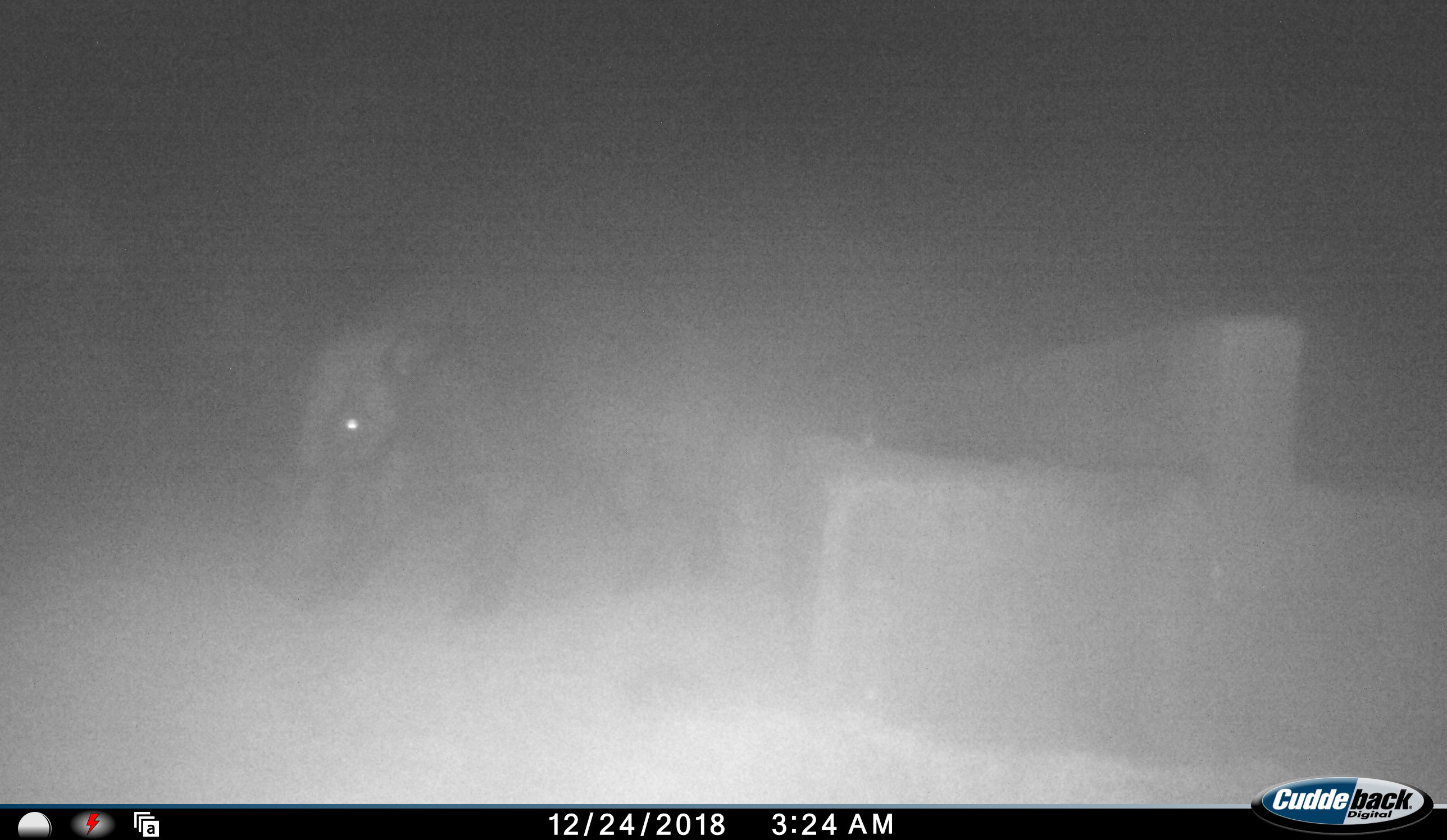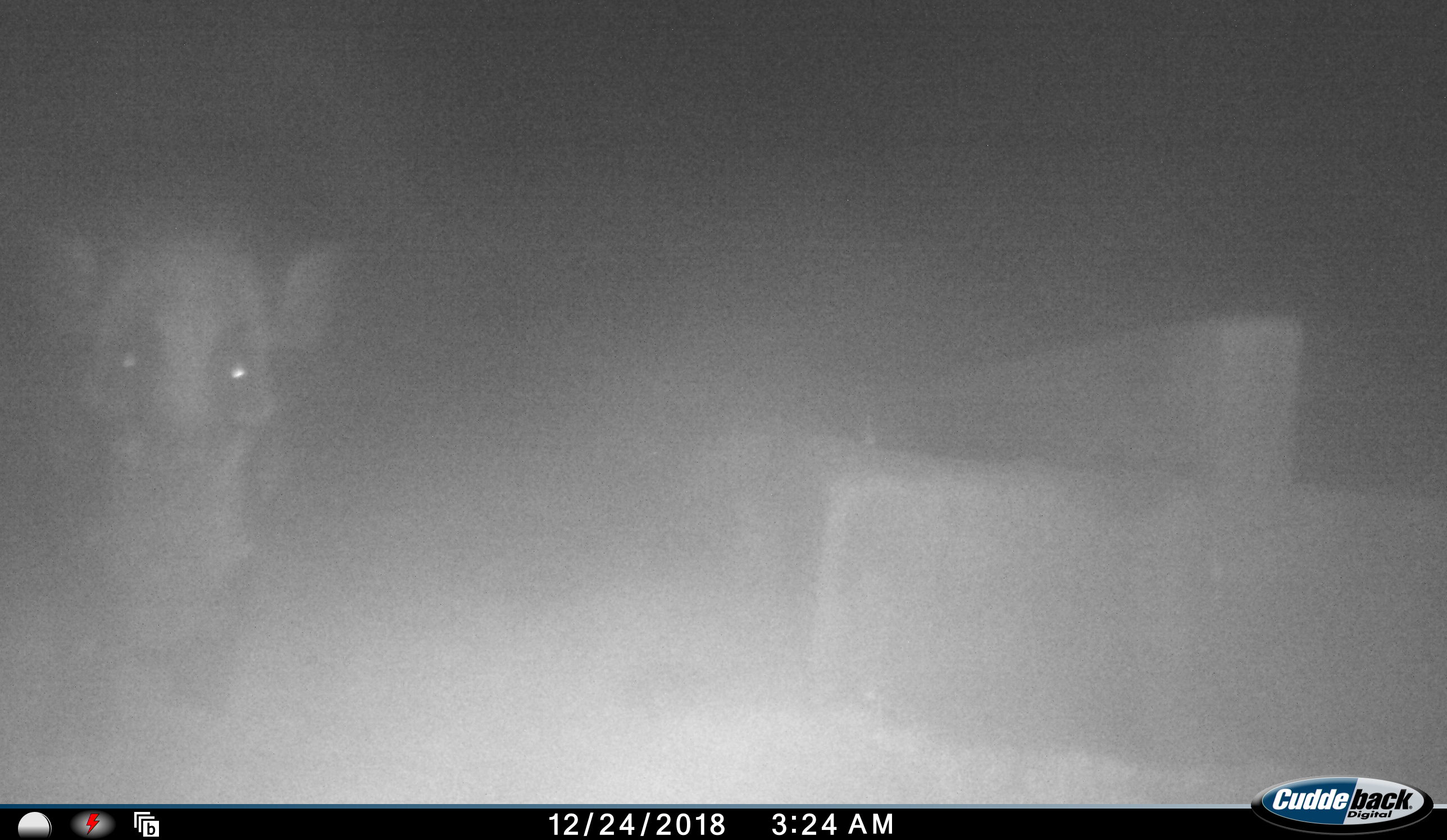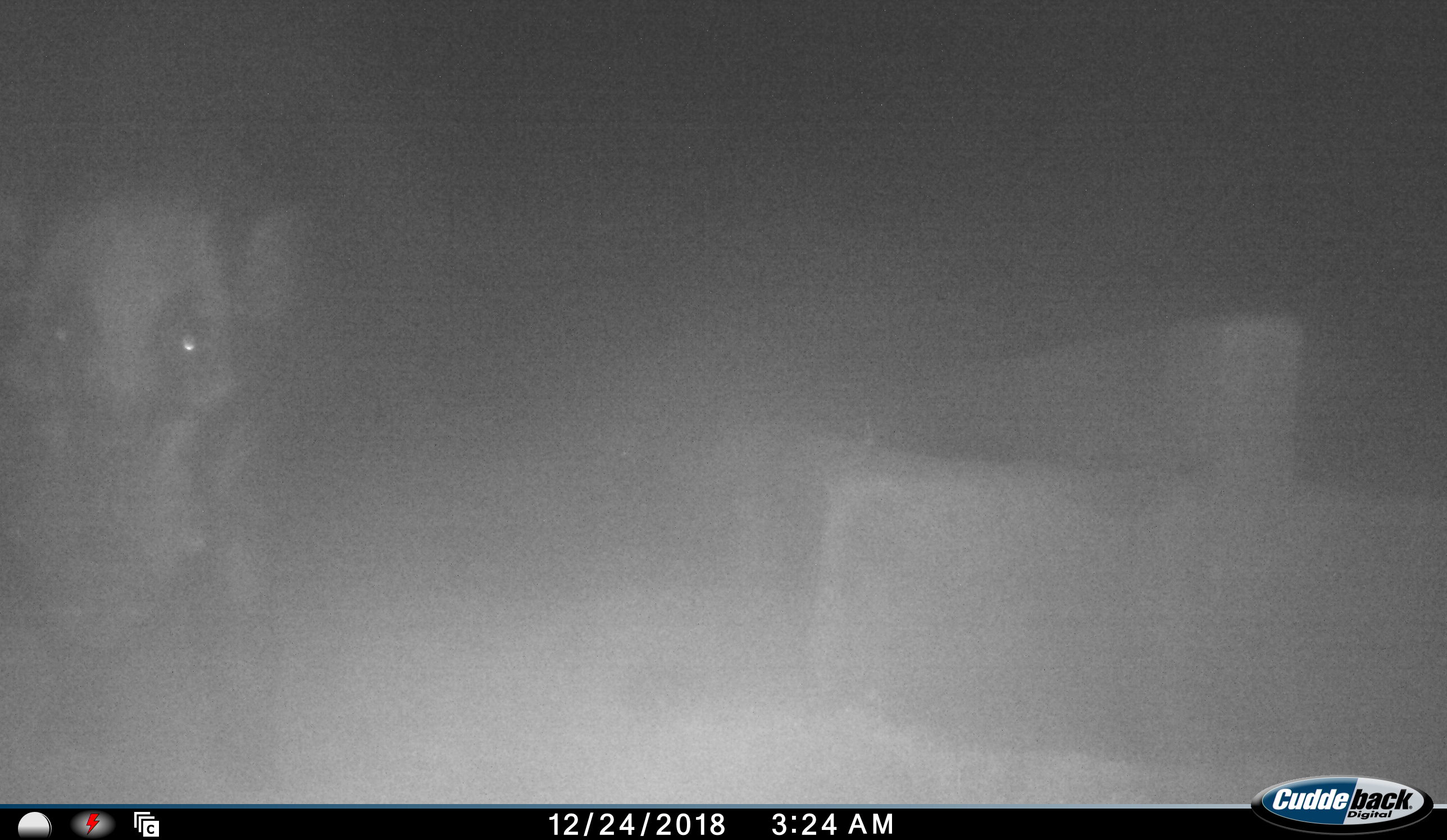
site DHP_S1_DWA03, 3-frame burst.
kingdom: Animalia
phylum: Chordata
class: Mammalia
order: Artiodactyla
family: Suidae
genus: Potamochoerus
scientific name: Potamochoerus larvatus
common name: bushpig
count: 1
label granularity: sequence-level